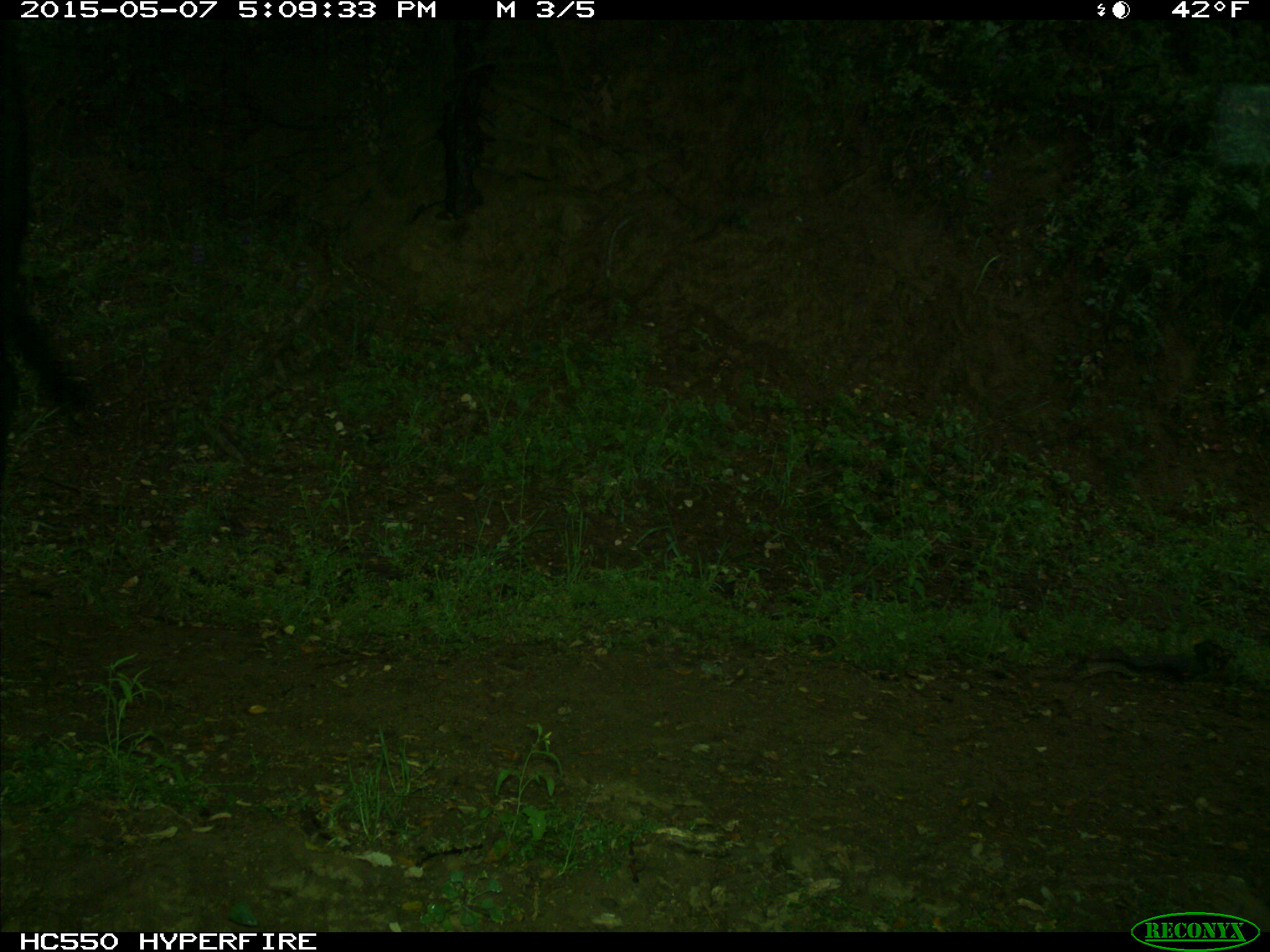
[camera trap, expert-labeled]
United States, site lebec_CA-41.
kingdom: Animalia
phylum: Chordata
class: Mammalia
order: Artiodactyla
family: Bovidae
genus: Bos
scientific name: Bos taurus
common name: domestic cow